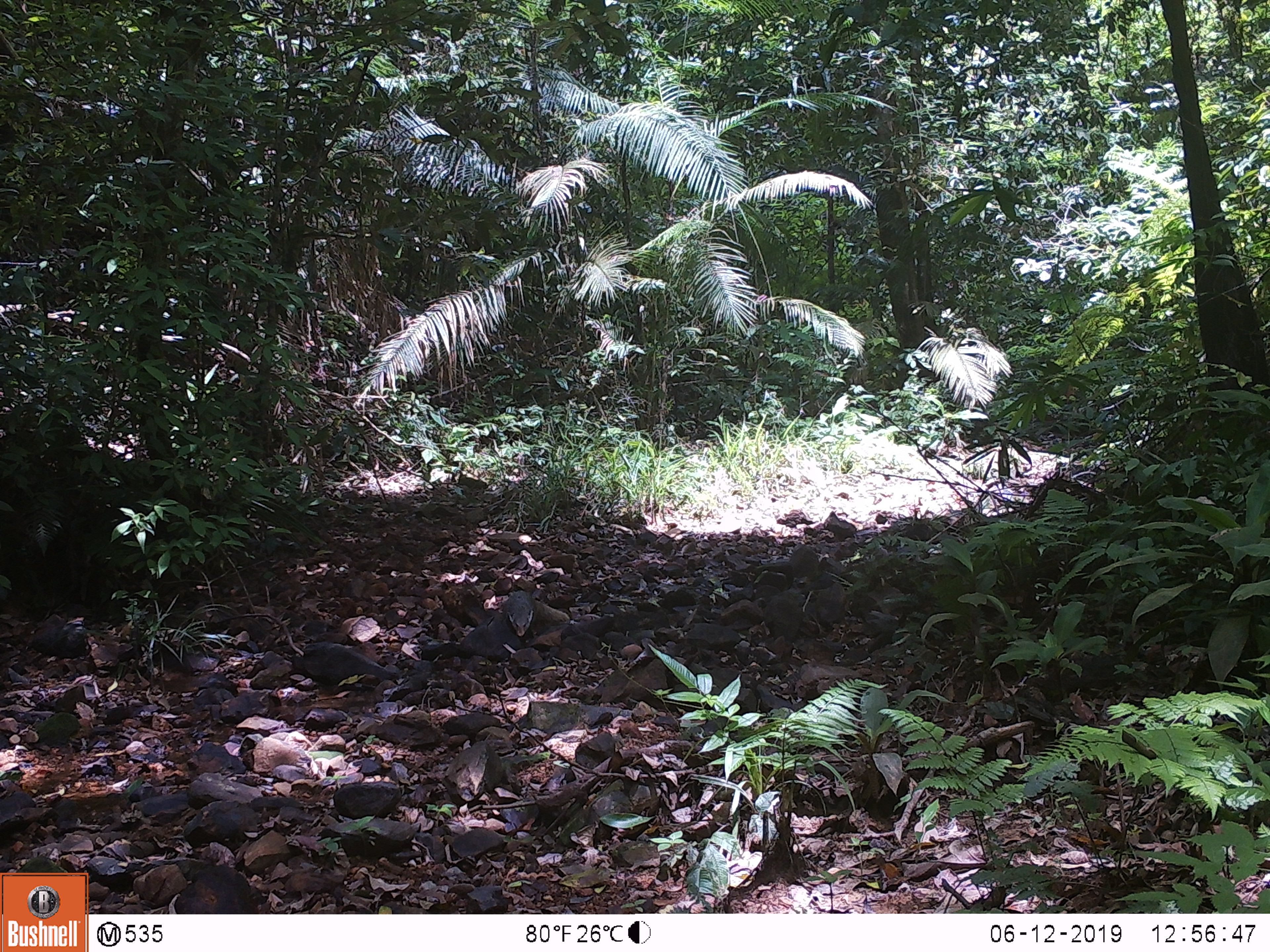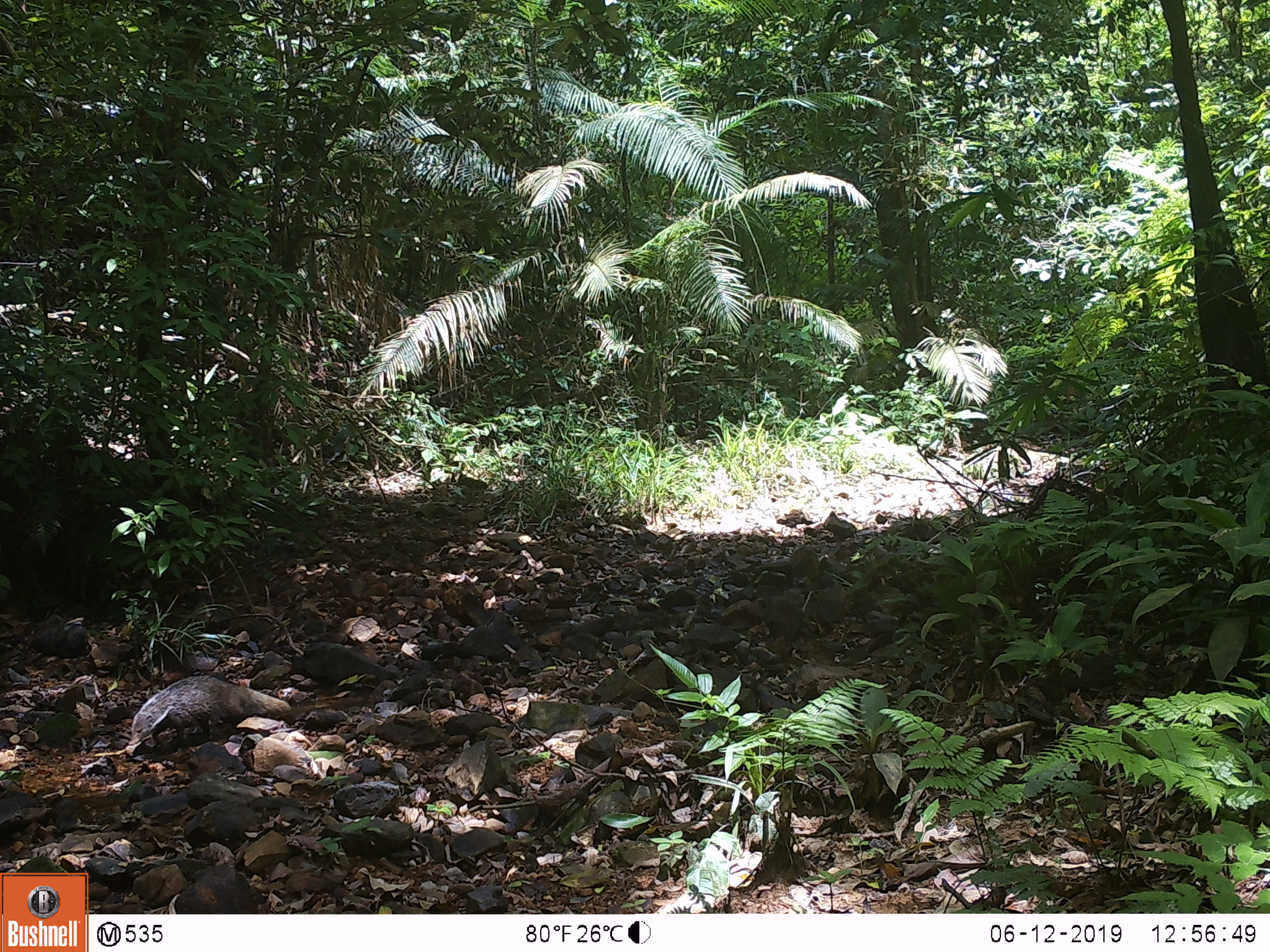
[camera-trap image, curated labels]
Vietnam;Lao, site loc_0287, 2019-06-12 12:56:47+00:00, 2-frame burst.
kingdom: Animalia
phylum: Chordata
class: Mammalia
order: Carnivora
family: Herpestidae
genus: Urva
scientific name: Urva urva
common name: crab-eating mongoose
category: crab eating mongoose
Crab eating mongoose (crab-eating mongoose) (Urva urva). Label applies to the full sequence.